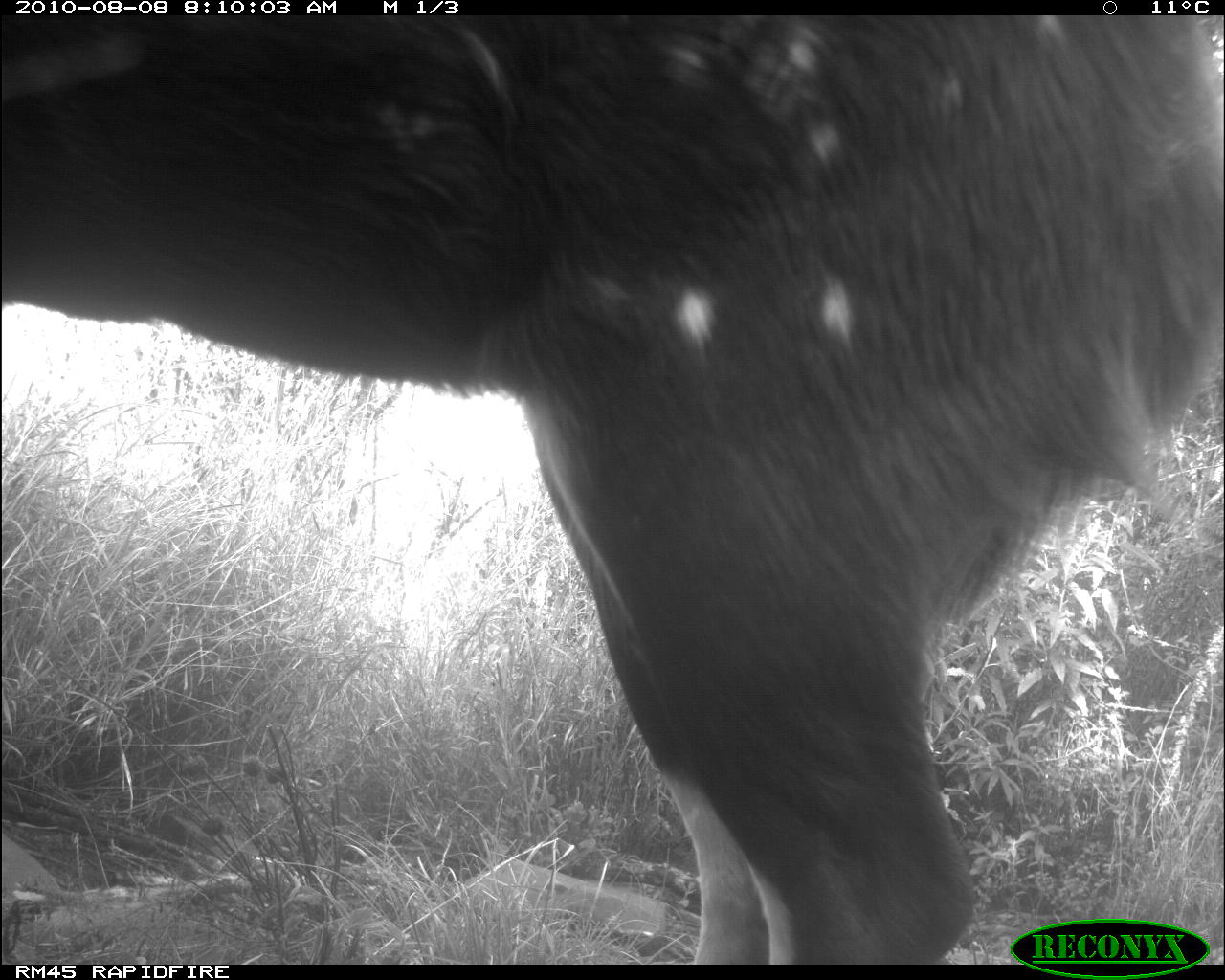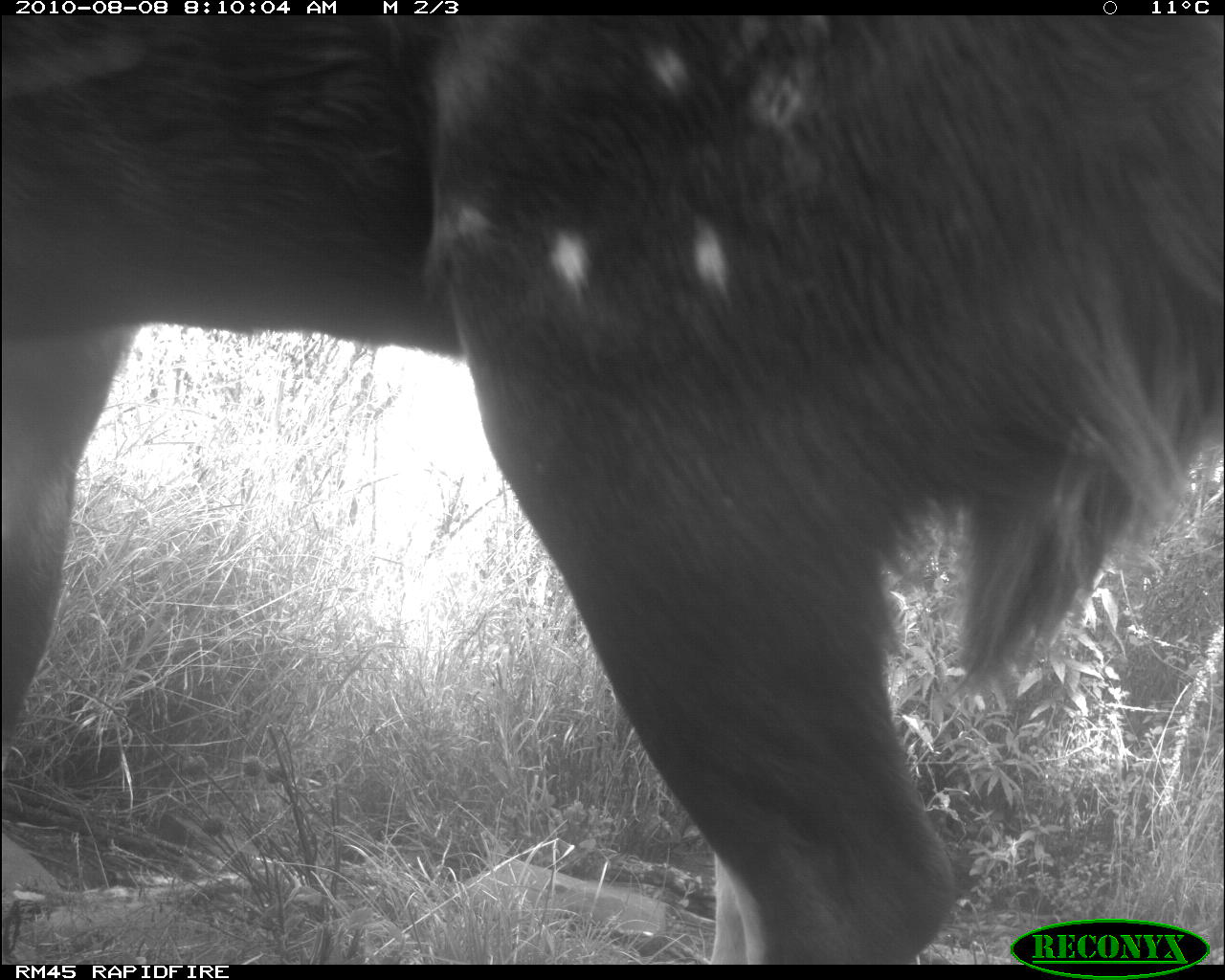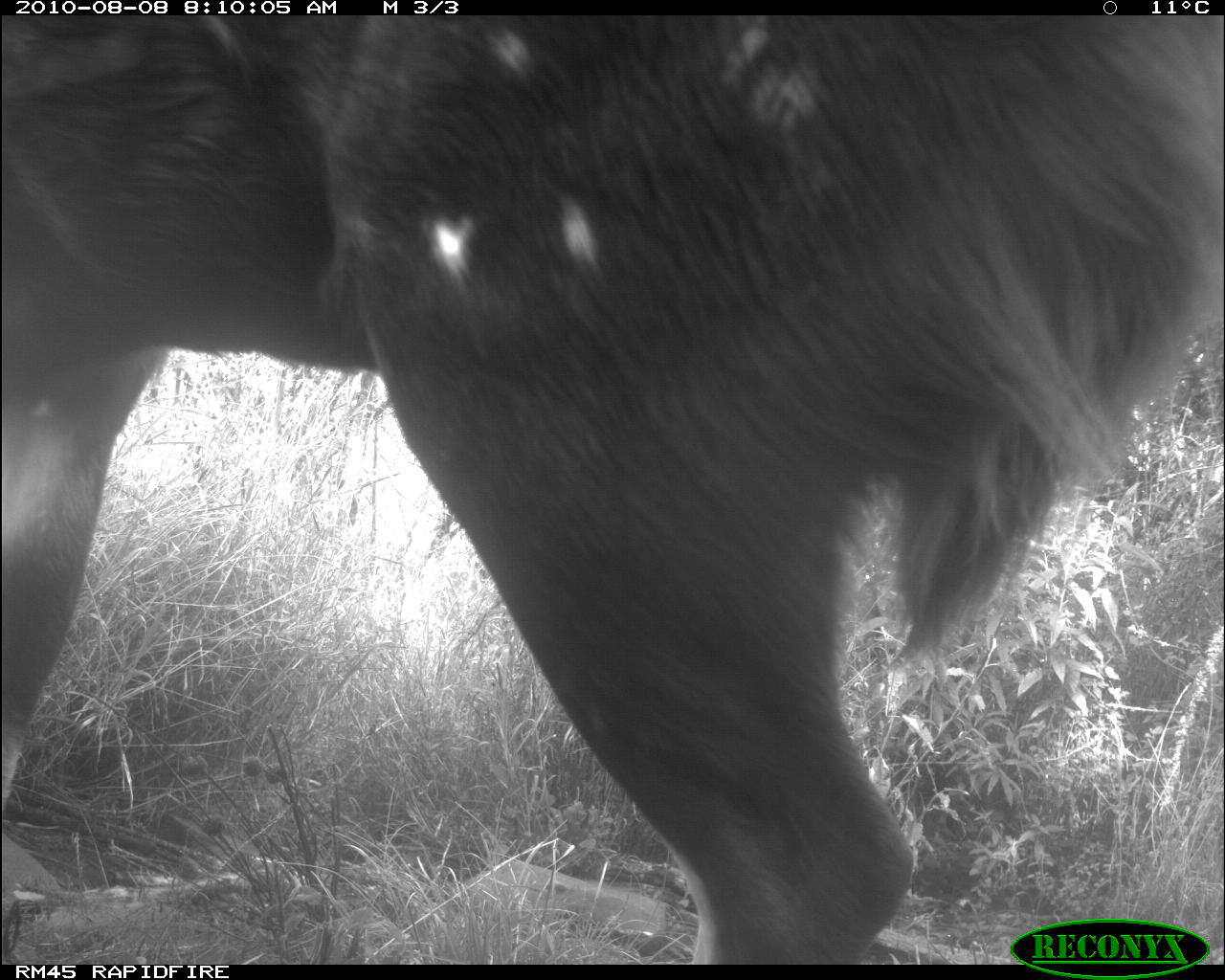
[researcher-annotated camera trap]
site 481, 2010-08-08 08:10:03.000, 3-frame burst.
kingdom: Animalia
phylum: Chordata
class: Mammalia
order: Artiodactyla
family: Bovidae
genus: Tragelaphus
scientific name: Tragelaphus scriptus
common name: bushbuck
Tragelaphus scriptus (bushbuck), count 1.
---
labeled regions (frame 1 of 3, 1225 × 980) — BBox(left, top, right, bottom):
tragelaphus scriptus: BBox(0, 16, 1225, 964)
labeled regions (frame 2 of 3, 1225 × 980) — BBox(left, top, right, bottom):
tragelaphus scriptus: BBox(2, 14, 1225, 965)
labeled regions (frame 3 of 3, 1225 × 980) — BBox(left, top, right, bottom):
tragelaphus scriptus: BBox(0, 14, 1225, 963)